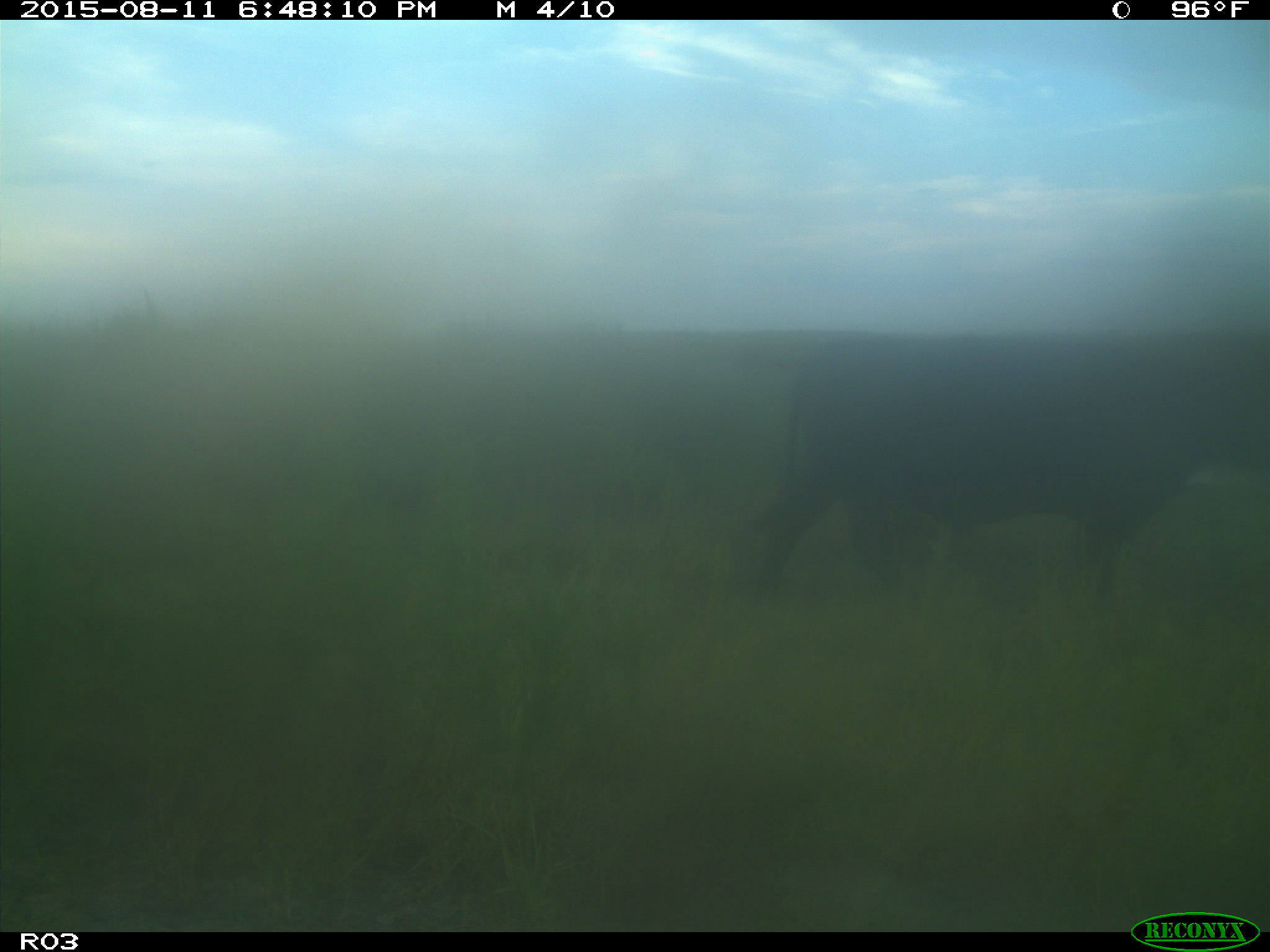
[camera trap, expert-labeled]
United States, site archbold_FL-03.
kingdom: Animalia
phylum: Chordata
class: Mammalia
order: Artiodactyla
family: Bovidae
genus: Bos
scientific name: Bos taurus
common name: domestic cow